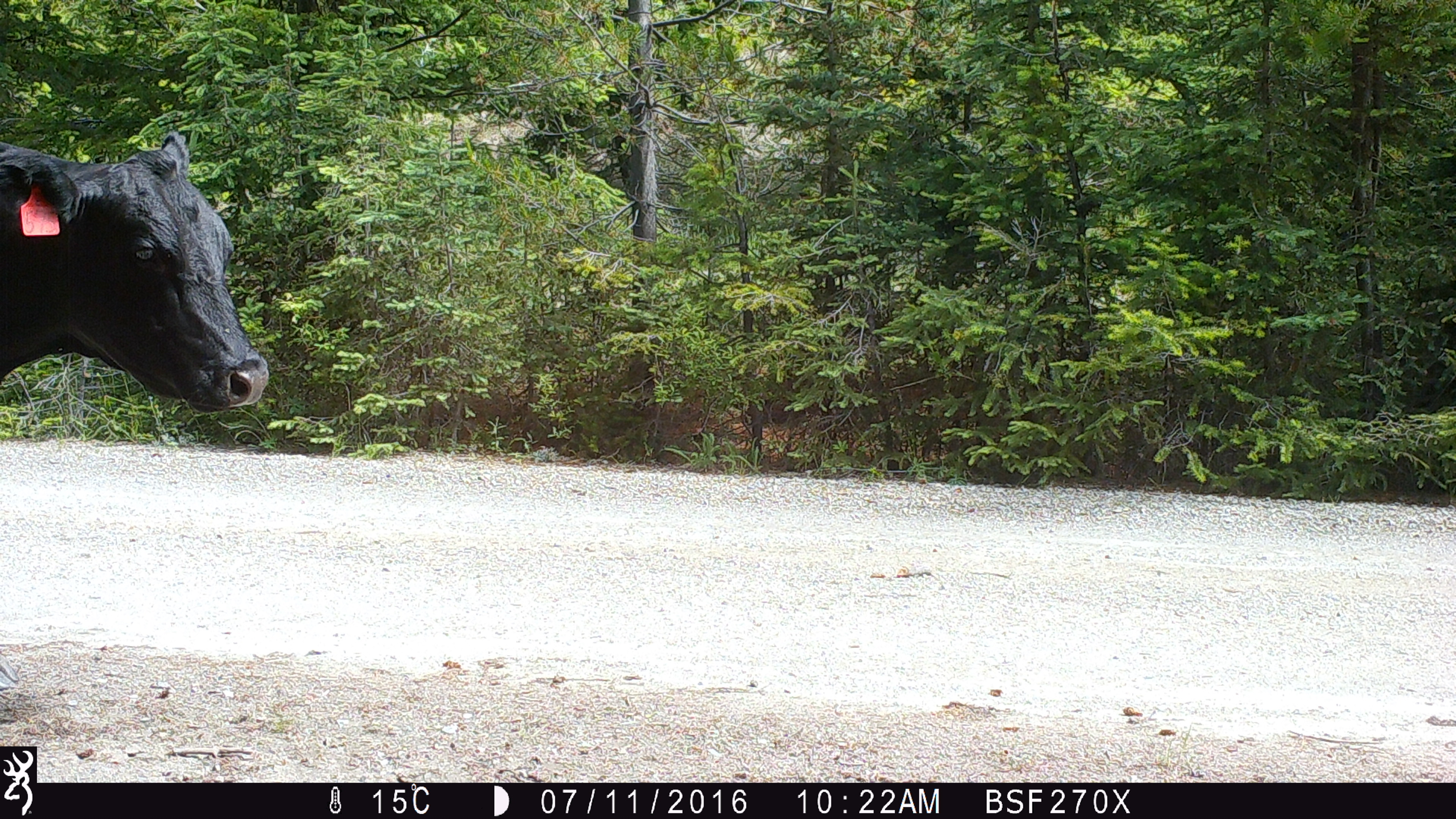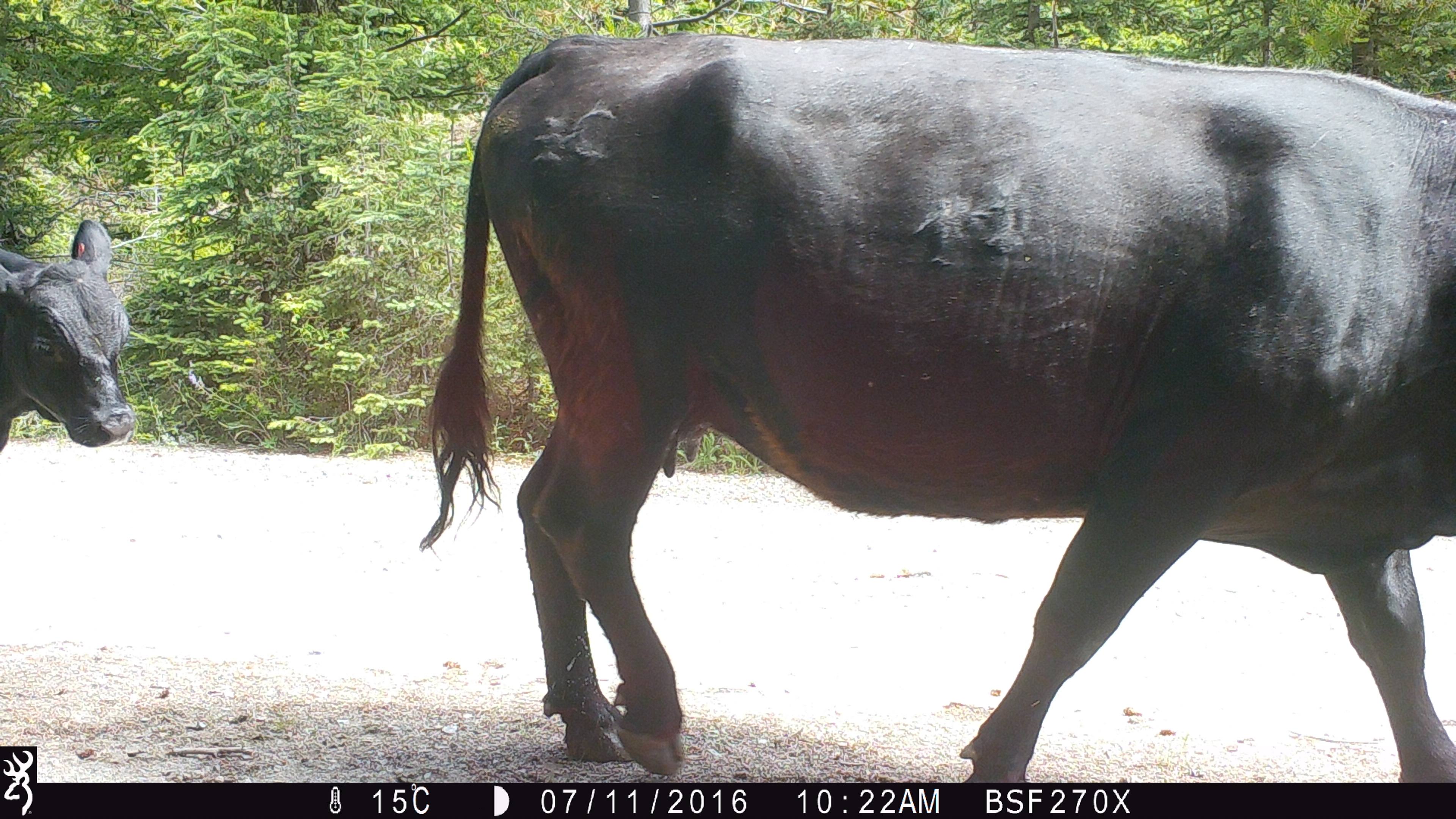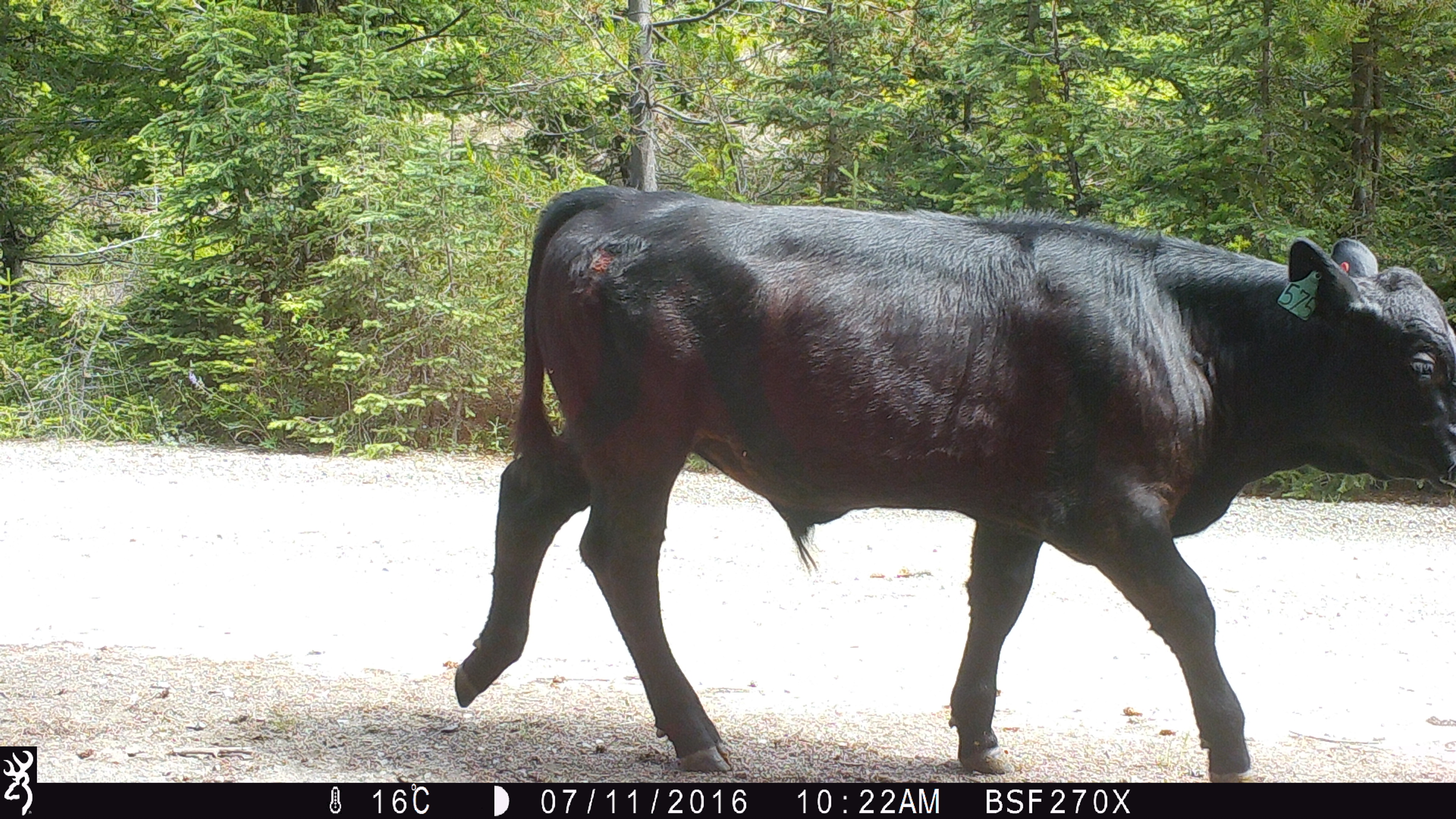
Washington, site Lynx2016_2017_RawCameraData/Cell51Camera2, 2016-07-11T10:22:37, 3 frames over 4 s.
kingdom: Animalia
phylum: Chordata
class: Mammalia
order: Artiodactyla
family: Bovidae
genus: Bos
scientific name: Bos taurus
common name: domestic cattle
Domestic cattle (Bos taurus). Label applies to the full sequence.